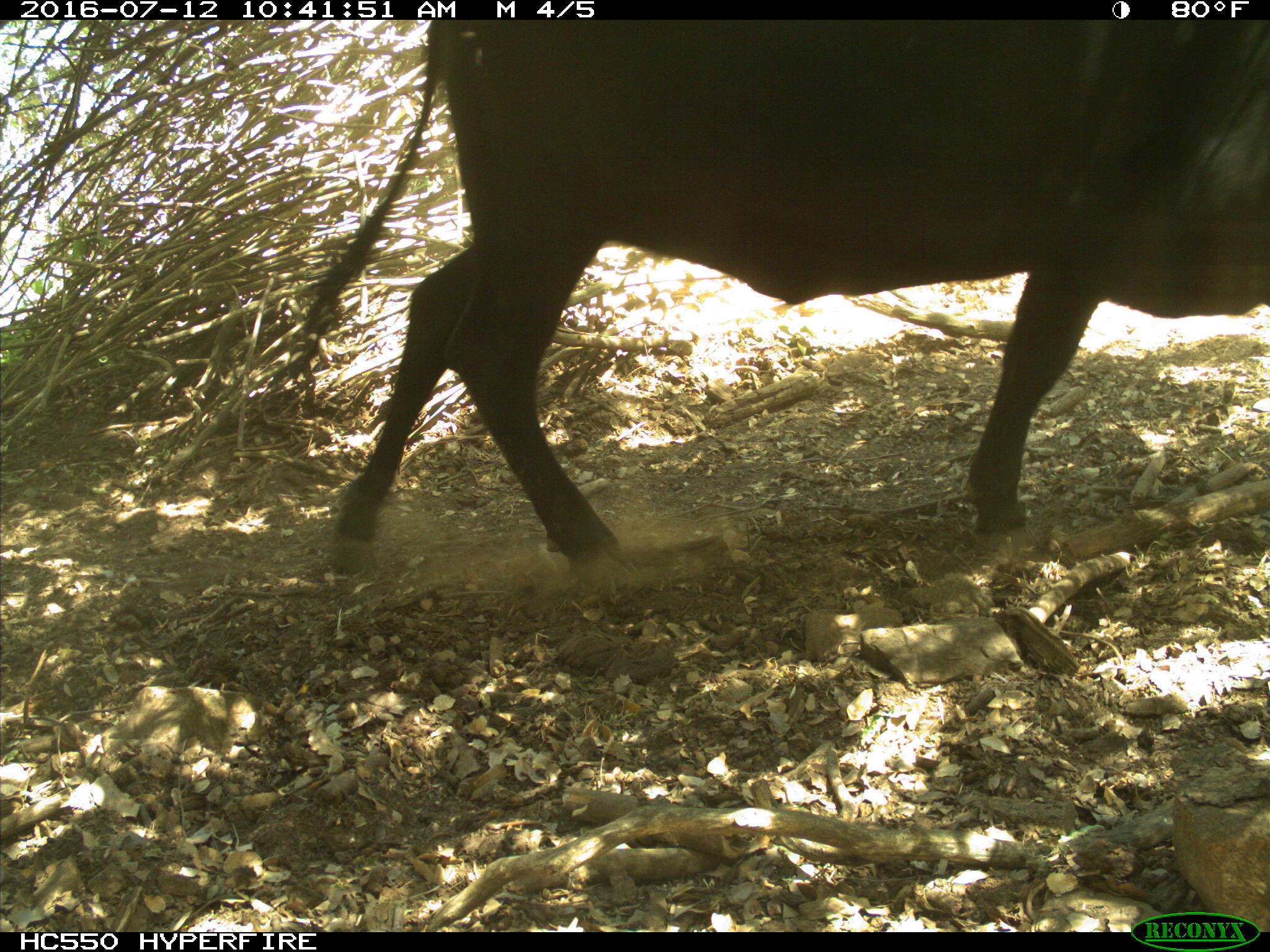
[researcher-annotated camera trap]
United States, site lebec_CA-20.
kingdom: Animalia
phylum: Chordata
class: Mammalia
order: Artiodactyla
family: Bovidae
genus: Bos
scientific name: Bos taurus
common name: domestic cow